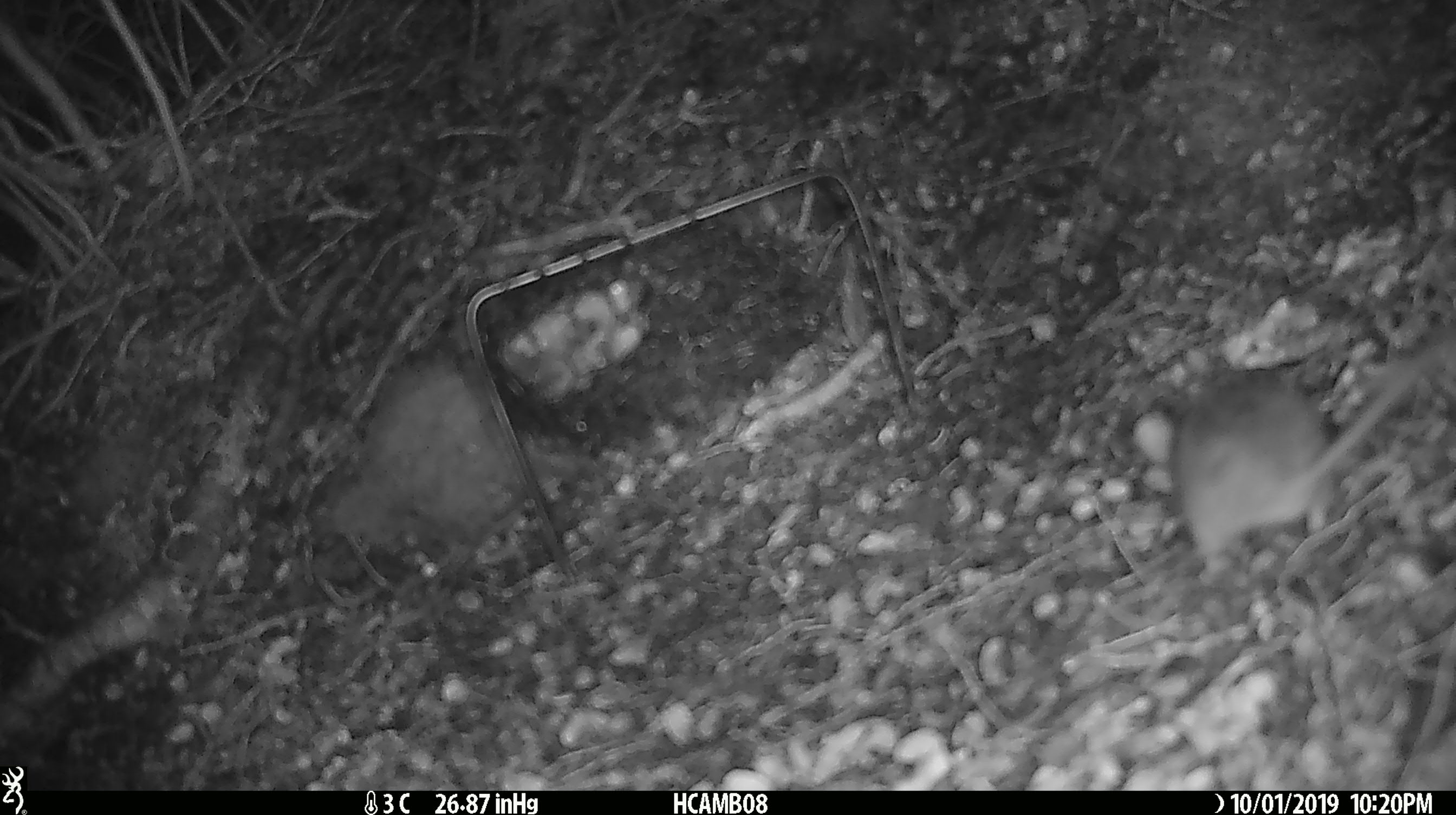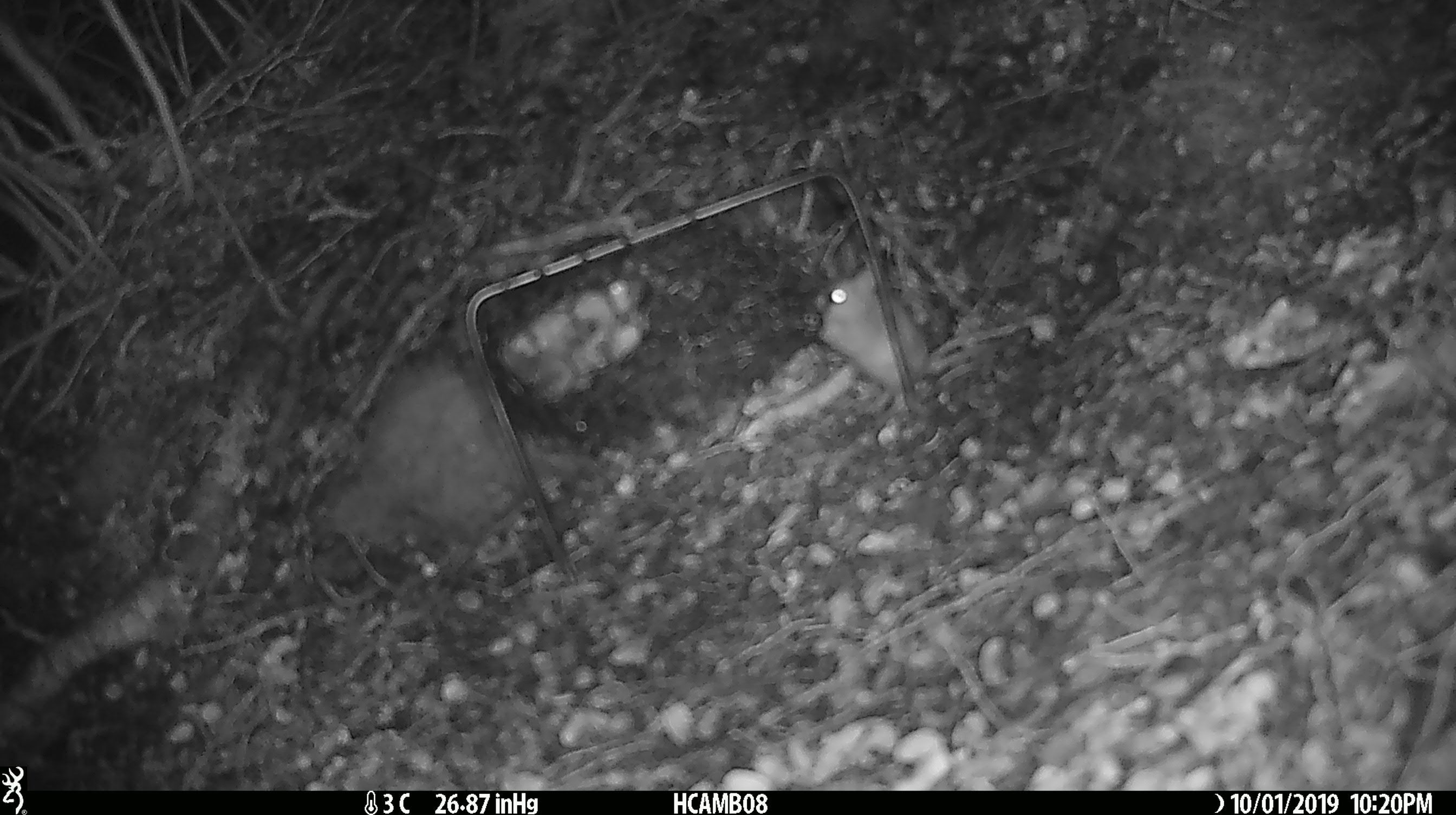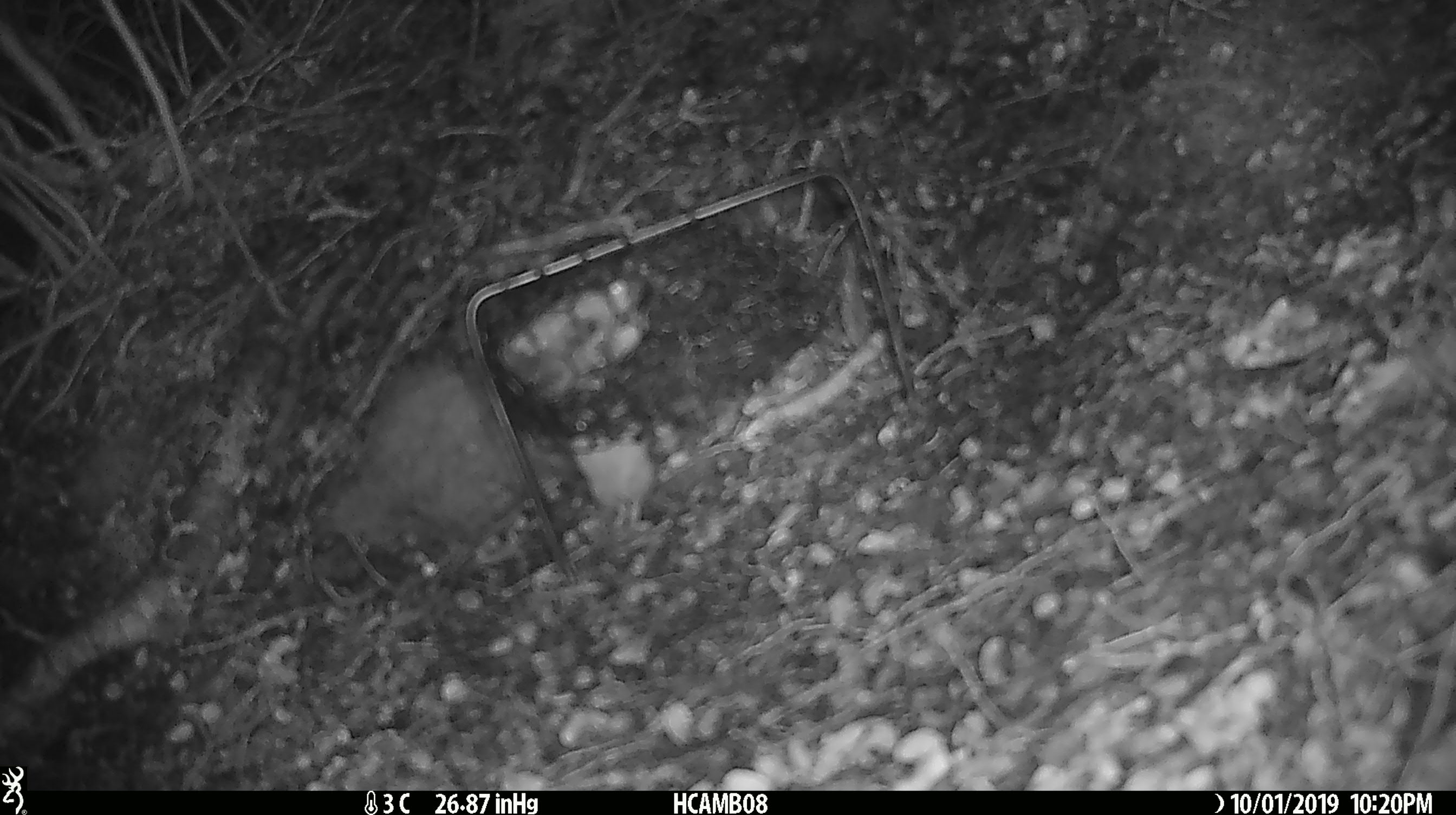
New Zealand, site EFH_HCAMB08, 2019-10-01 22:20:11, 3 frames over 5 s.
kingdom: Animalia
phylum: Chordata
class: Mammalia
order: Rodentia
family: Muridae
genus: Mus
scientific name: Mus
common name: mouse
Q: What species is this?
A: Mouse (Mus).